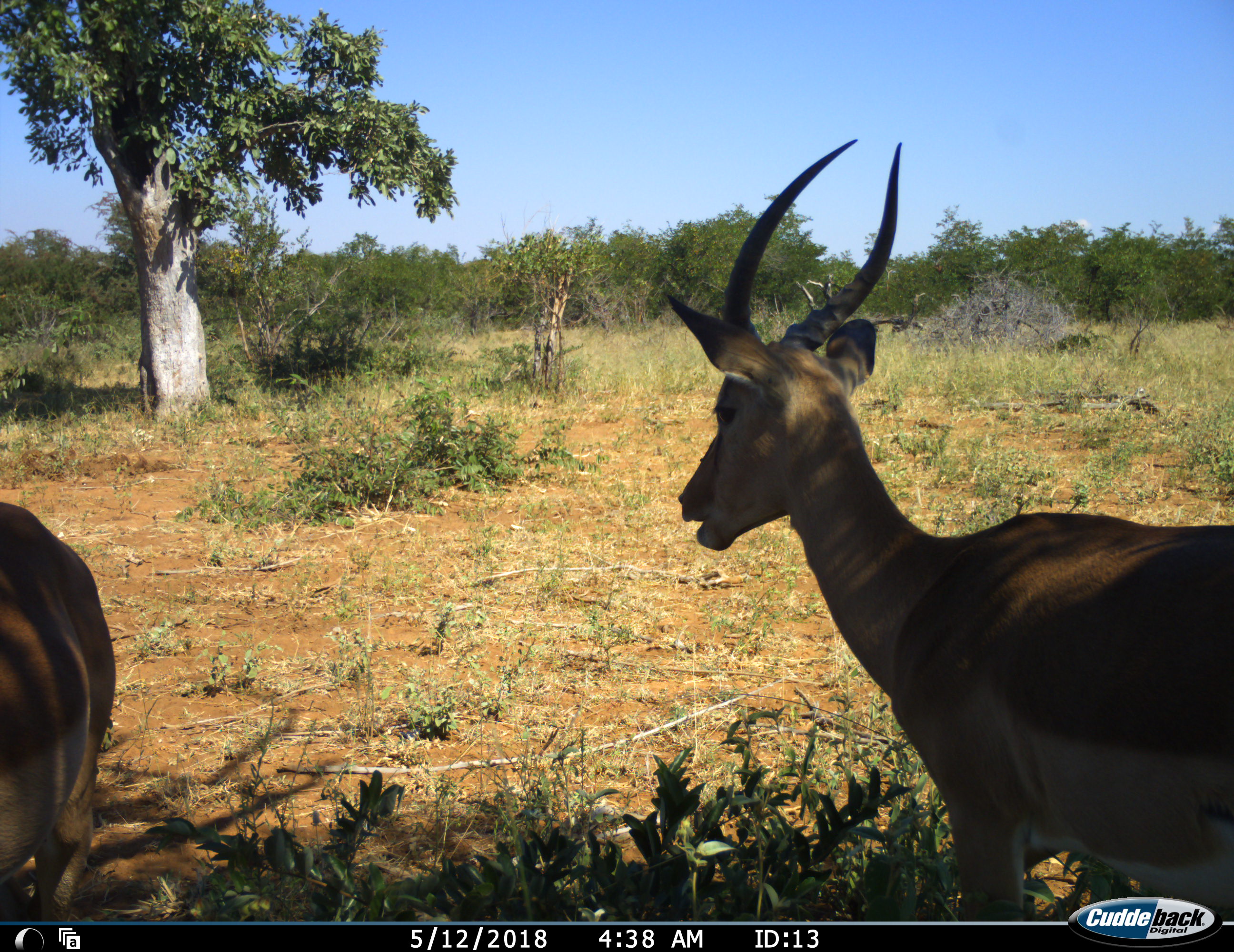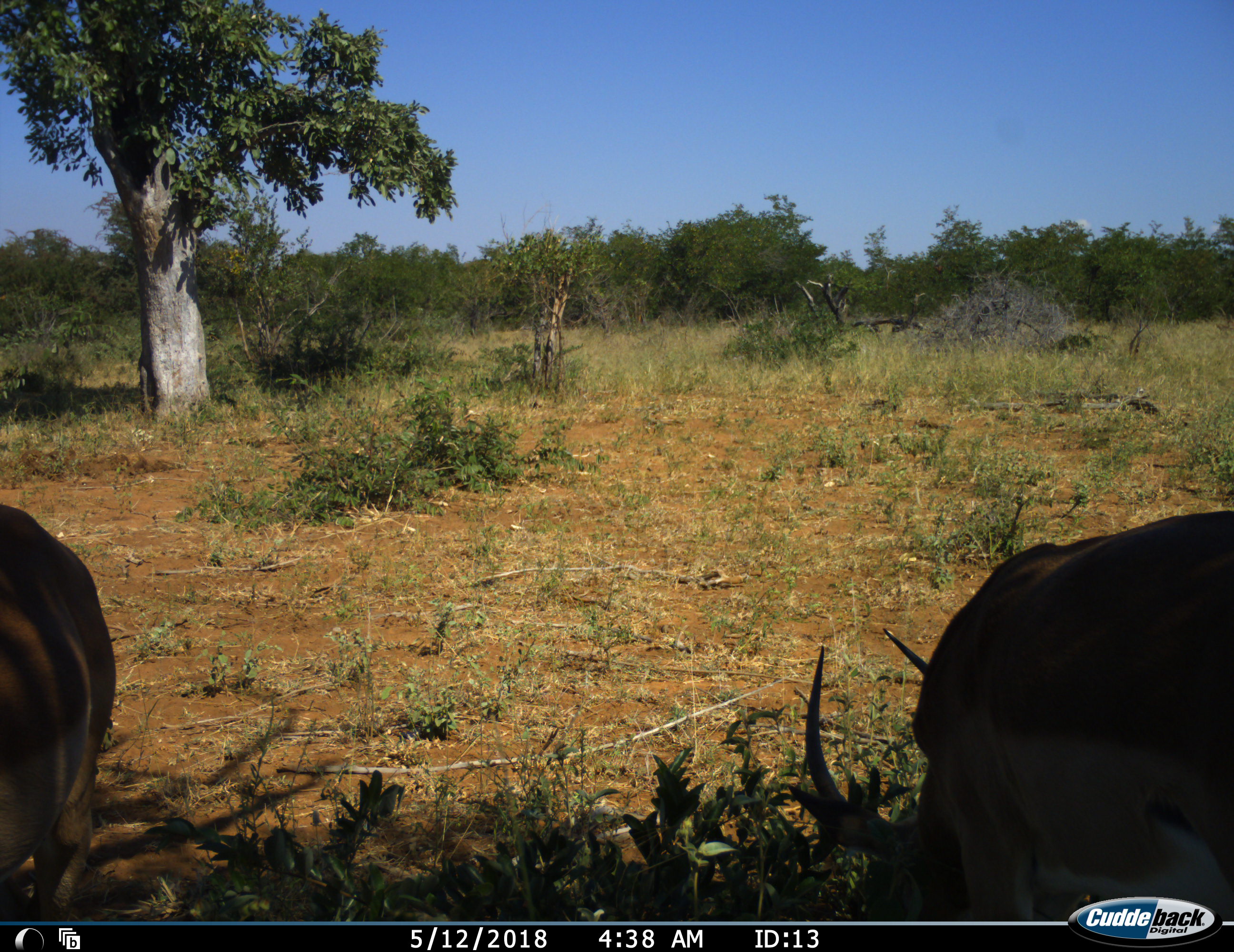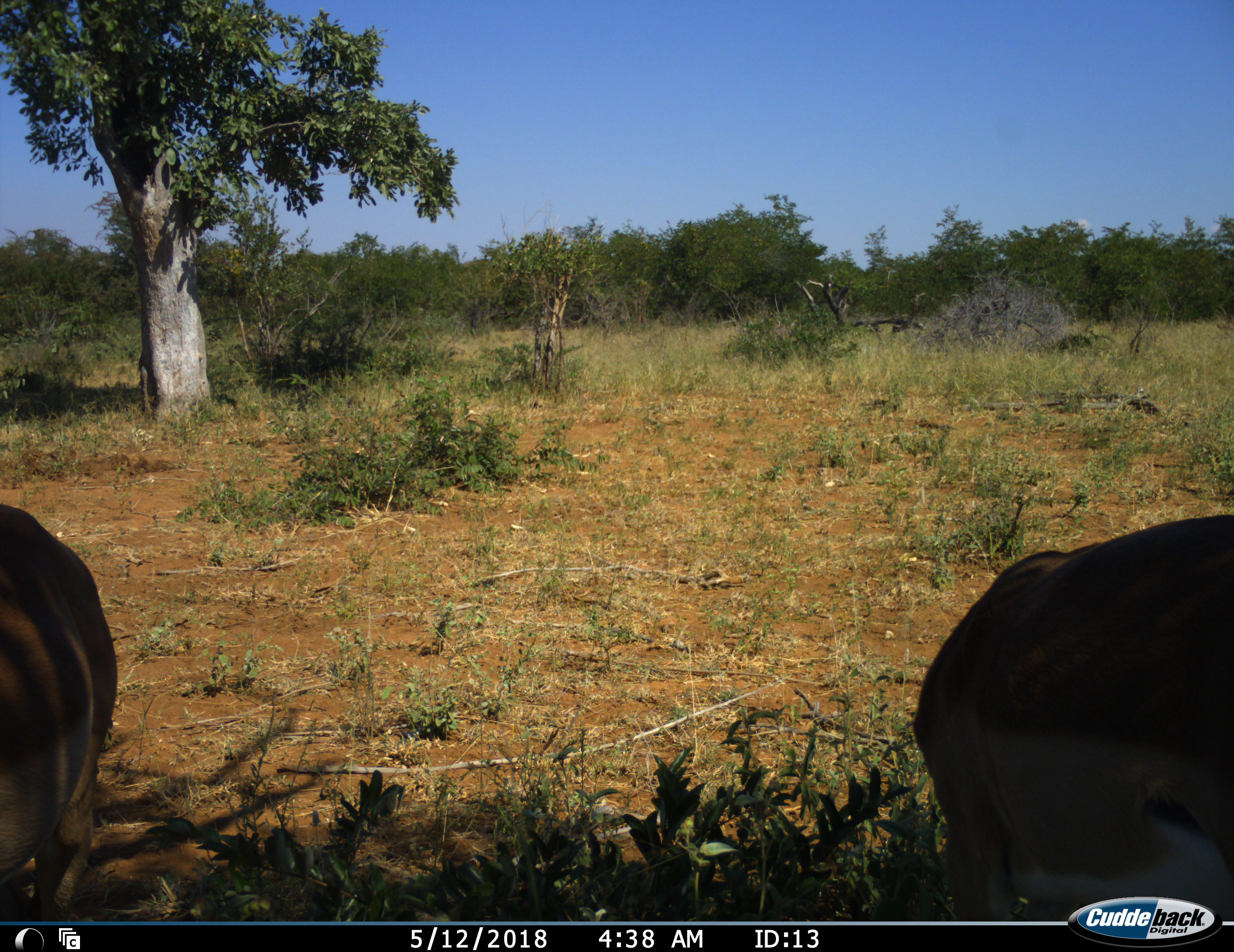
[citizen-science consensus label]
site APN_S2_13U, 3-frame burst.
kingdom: Animalia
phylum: Chordata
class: Mammalia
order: Artiodactyla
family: Bovidae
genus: Aepyceros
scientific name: Aepyceros melampus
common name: impala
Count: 2.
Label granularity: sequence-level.